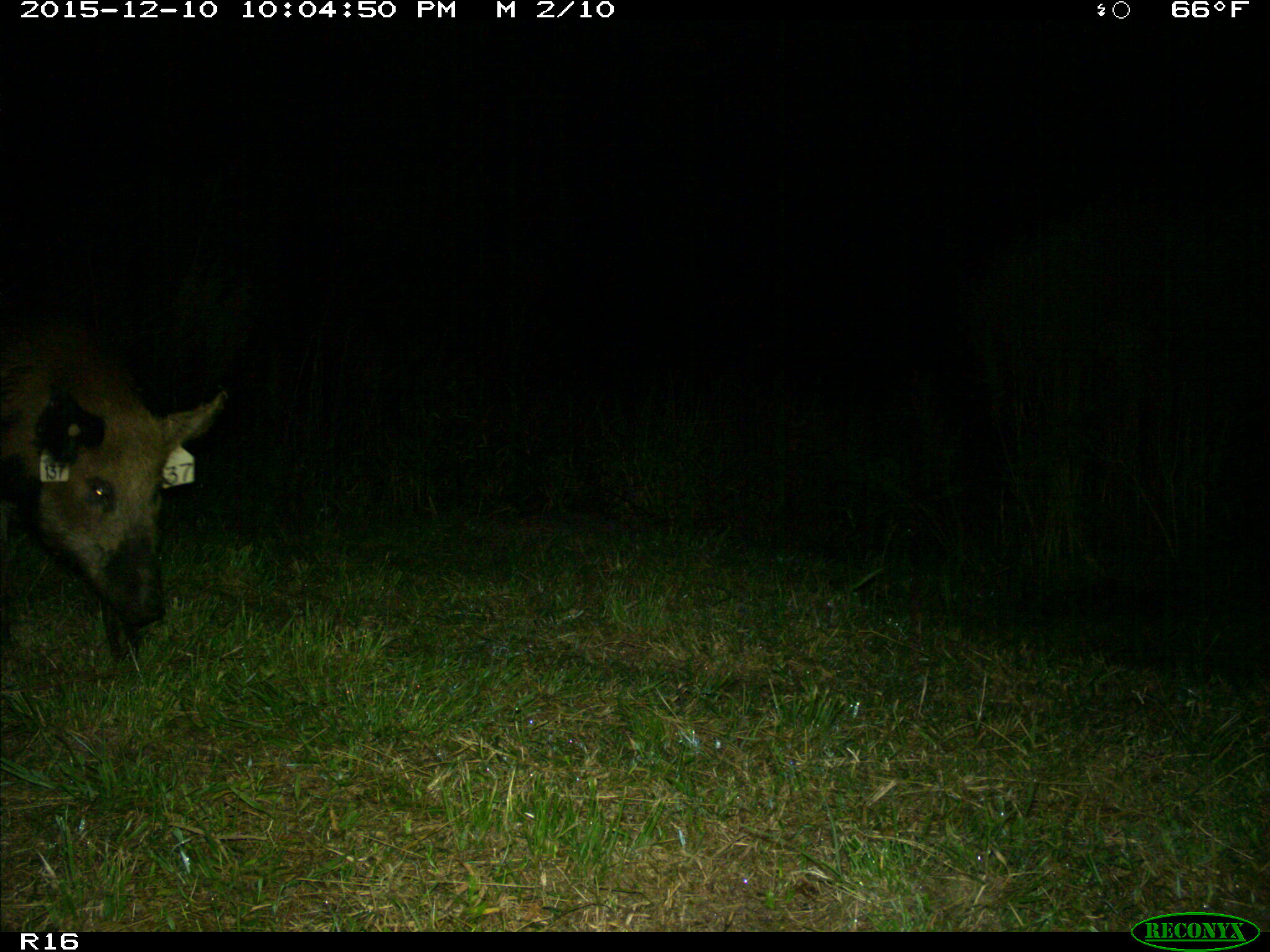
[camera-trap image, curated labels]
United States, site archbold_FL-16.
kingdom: Animalia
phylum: Chordata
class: Mammalia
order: Artiodactyla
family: Suidae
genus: Sus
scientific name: Sus scrofa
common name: wild boar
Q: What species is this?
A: Sus scrofa (wild boar).